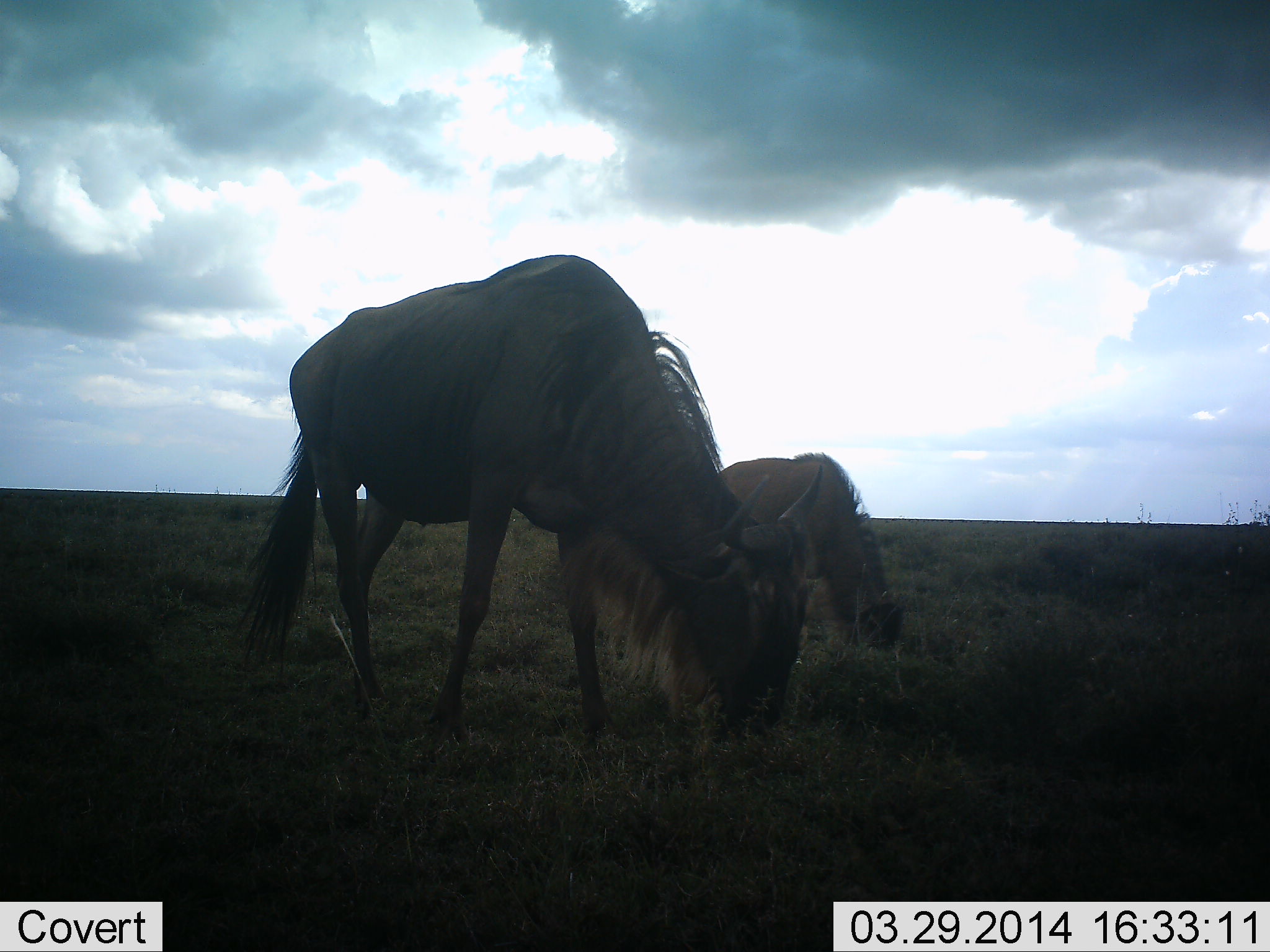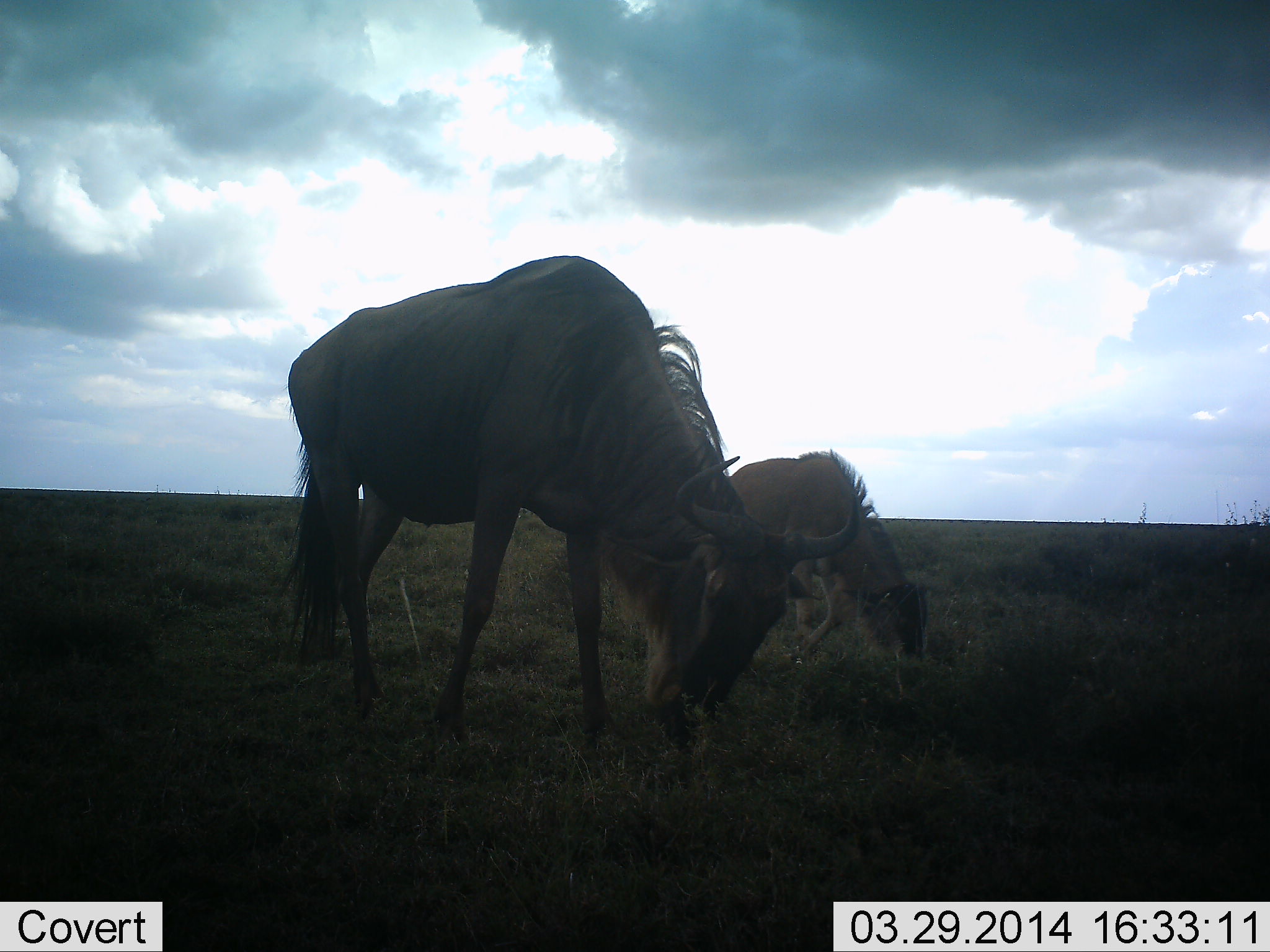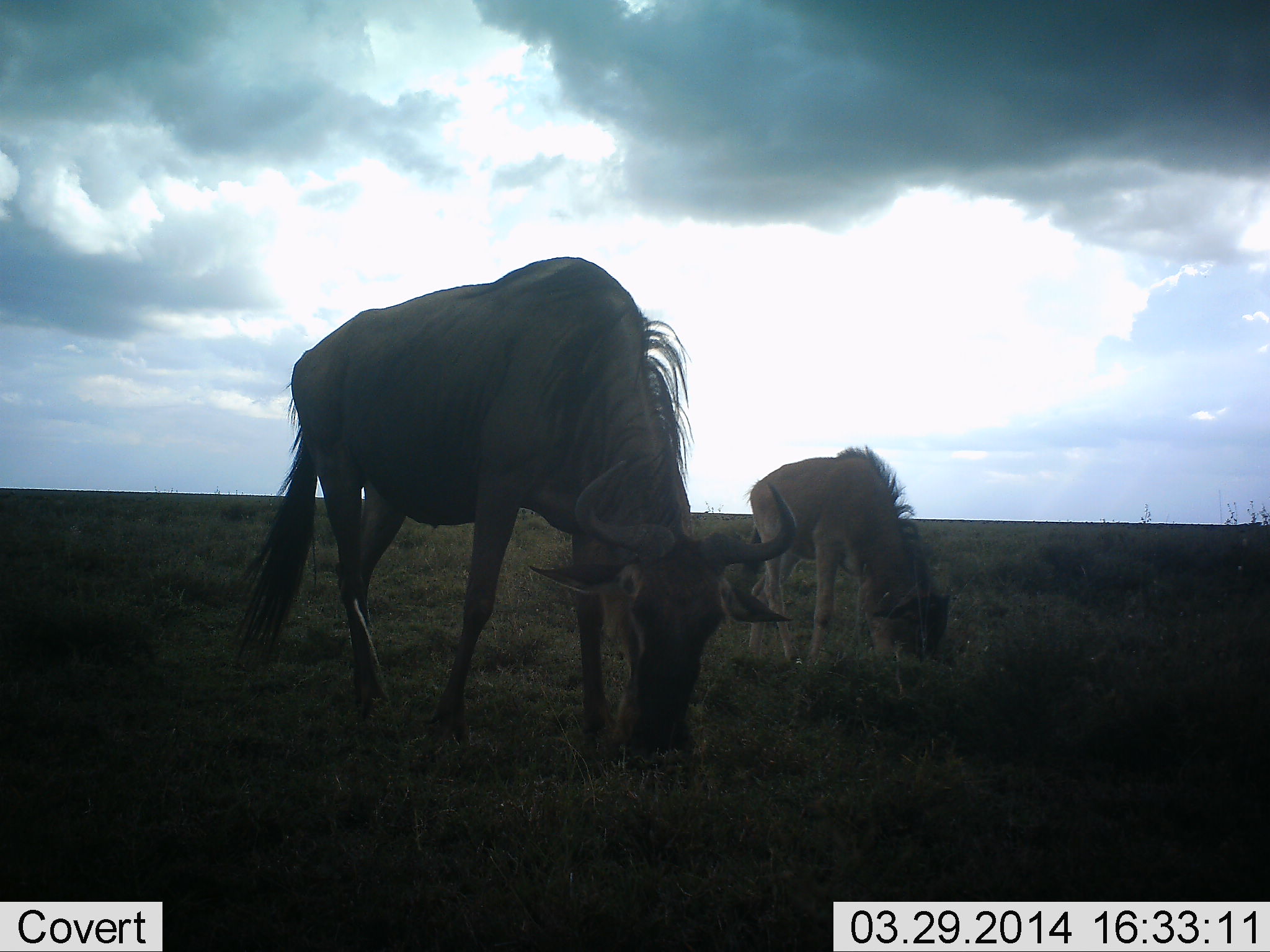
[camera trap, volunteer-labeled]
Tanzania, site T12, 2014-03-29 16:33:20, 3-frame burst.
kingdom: Animalia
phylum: Chordata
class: Mammalia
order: Artiodactyla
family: Bovidae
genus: Connochaetes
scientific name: Connochaetes taurinus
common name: blue wildebeest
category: wildebeest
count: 2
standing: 15%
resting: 0%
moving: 2%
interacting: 0%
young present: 37%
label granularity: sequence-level